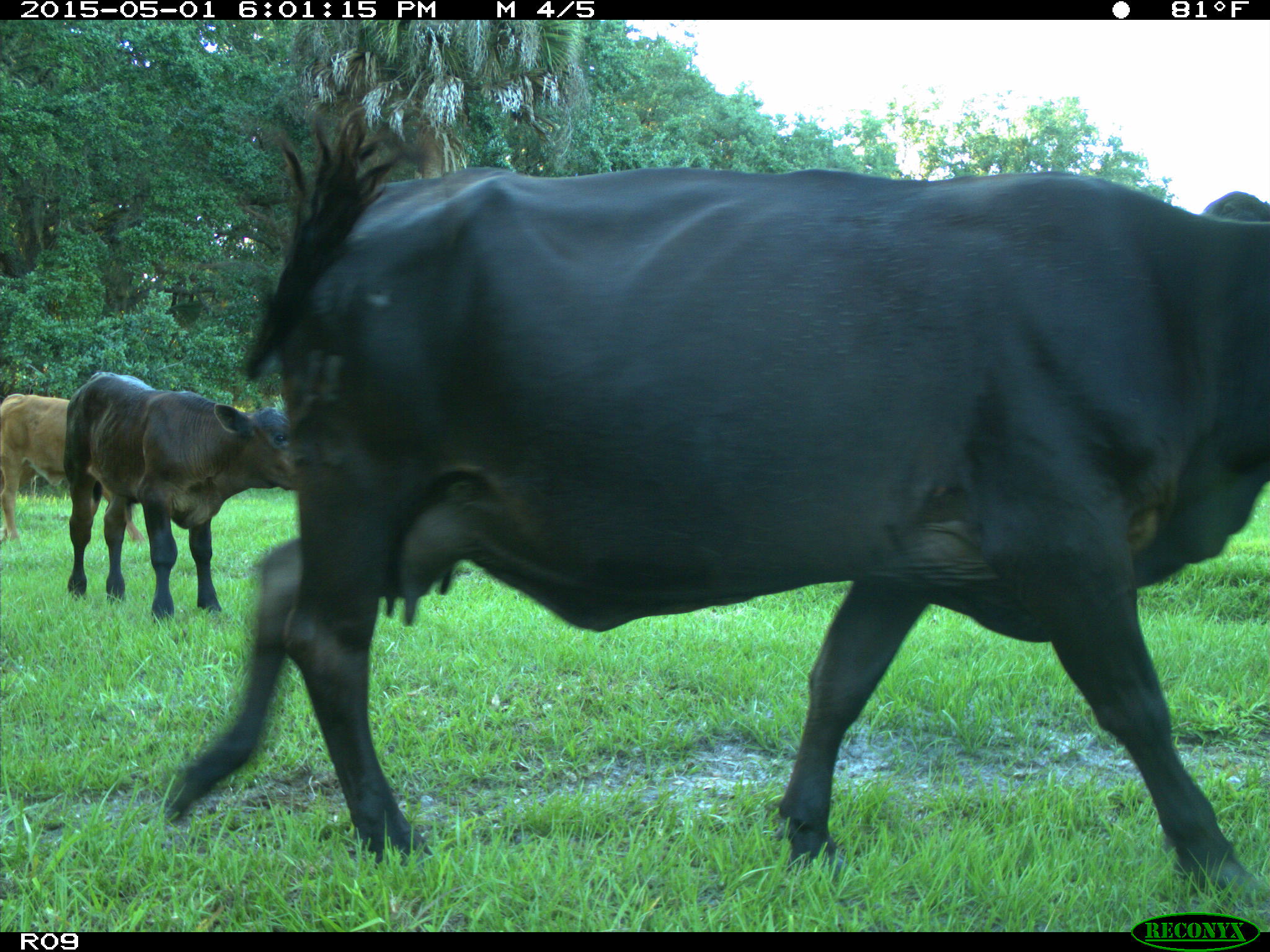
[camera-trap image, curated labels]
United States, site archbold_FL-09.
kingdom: Animalia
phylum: Chordata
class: Mammalia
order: Artiodactyla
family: Bovidae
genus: Bos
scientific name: Bos taurus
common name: domestic cow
Bos taurus (domestic cow).